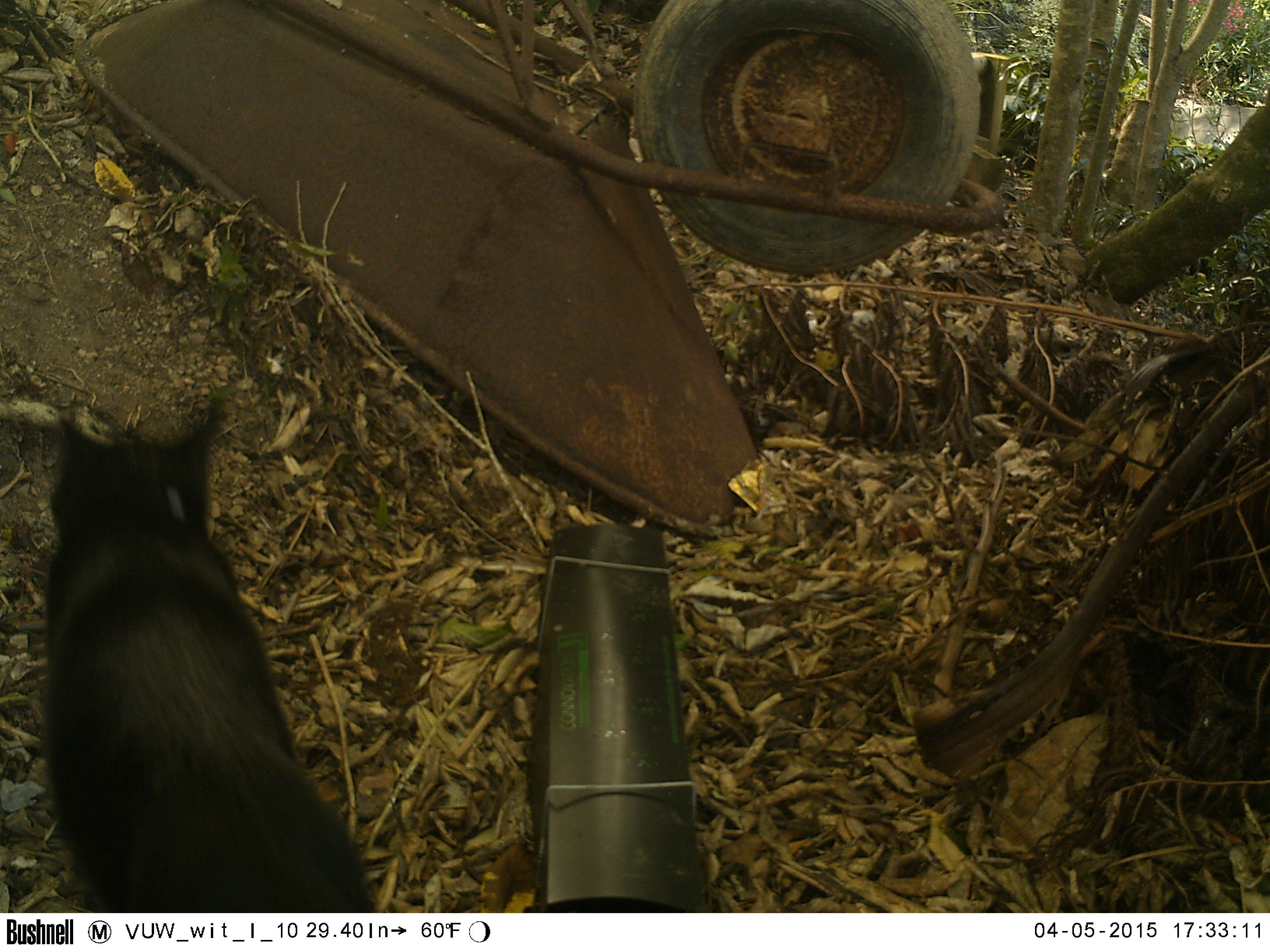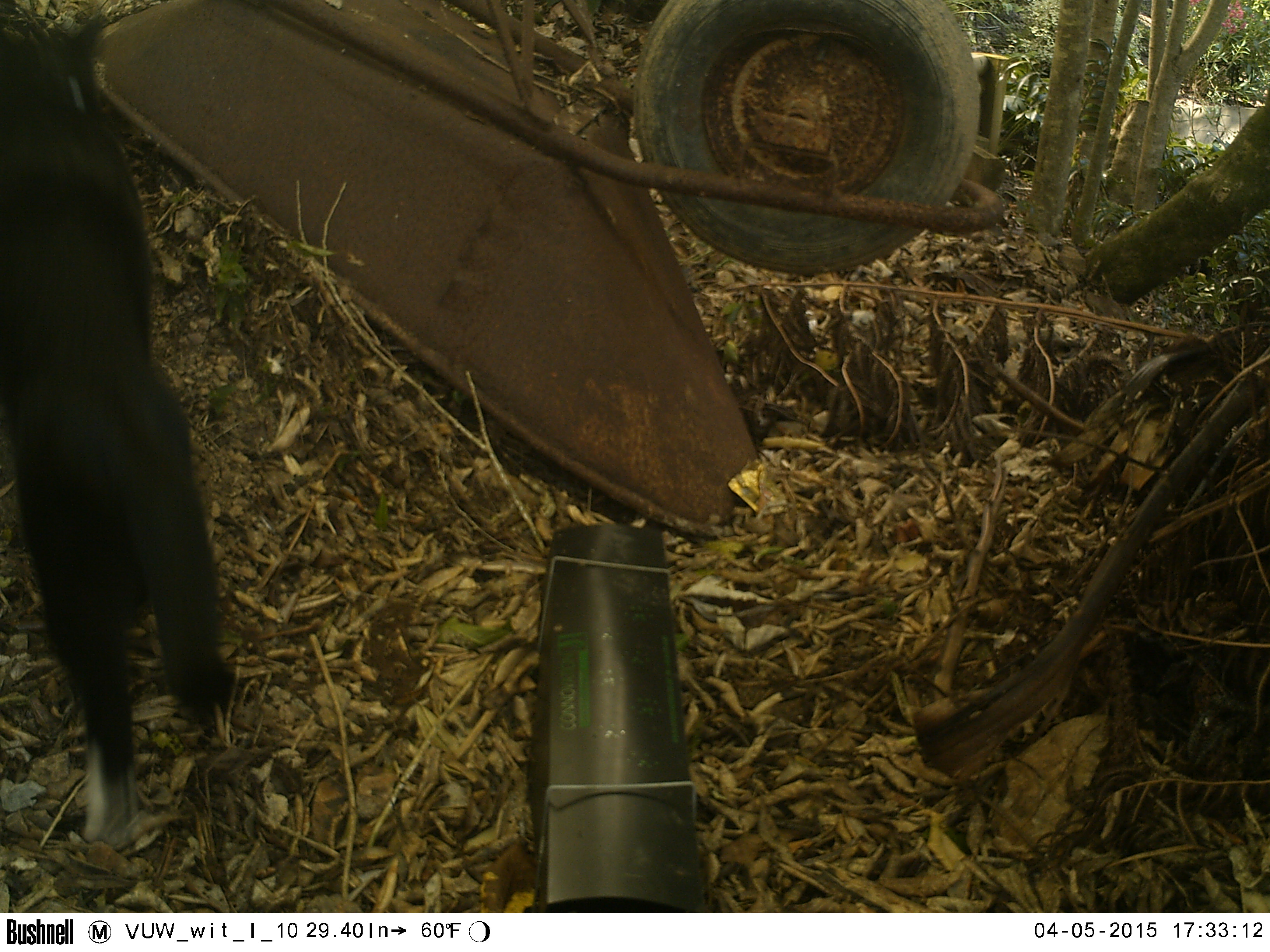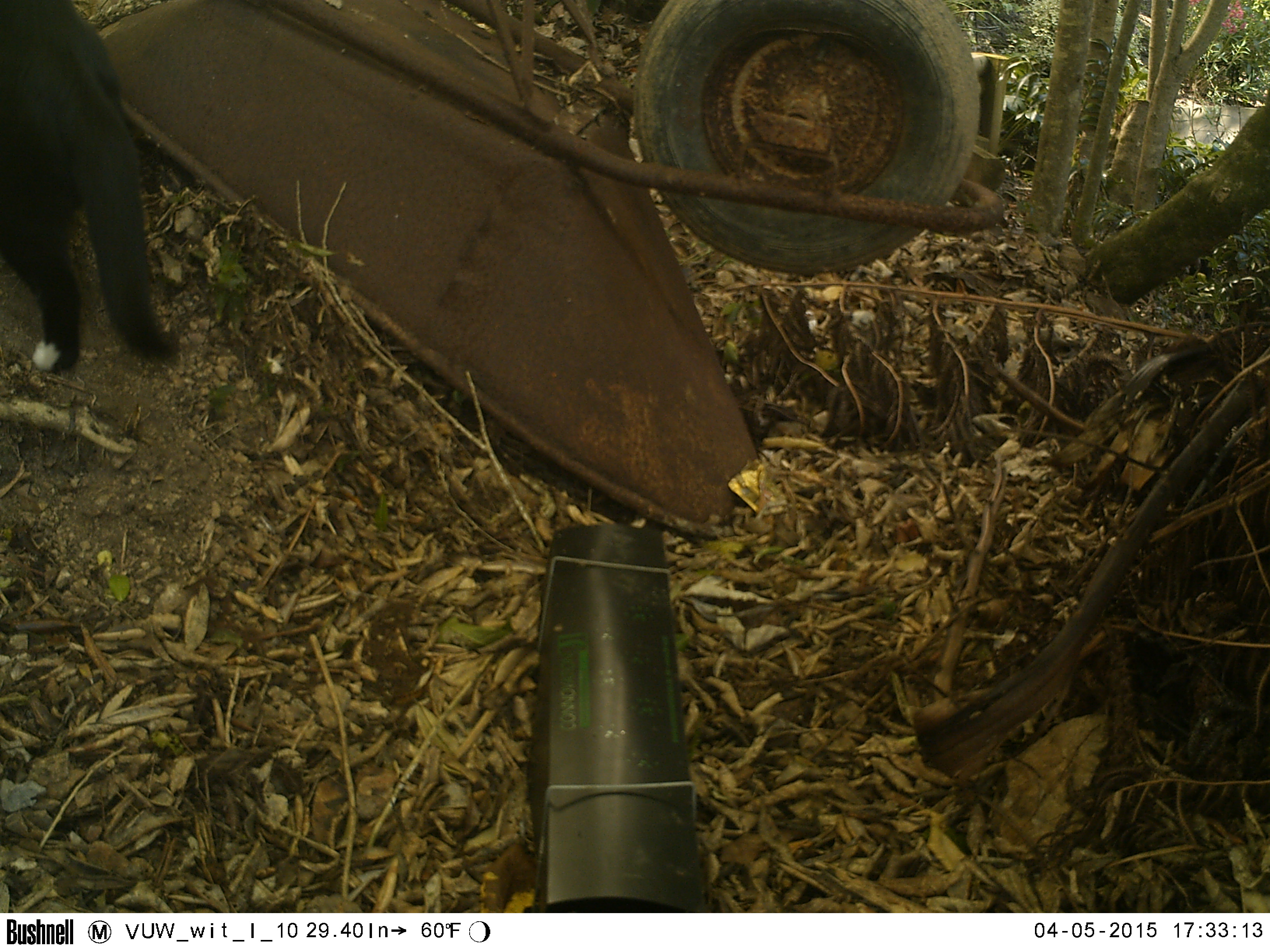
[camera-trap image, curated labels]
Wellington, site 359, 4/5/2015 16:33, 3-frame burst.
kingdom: Animalia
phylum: Chordata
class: Mammalia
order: Carnivora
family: Felidae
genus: Felis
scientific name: Felis catus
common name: cat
Cat (Felis catus).